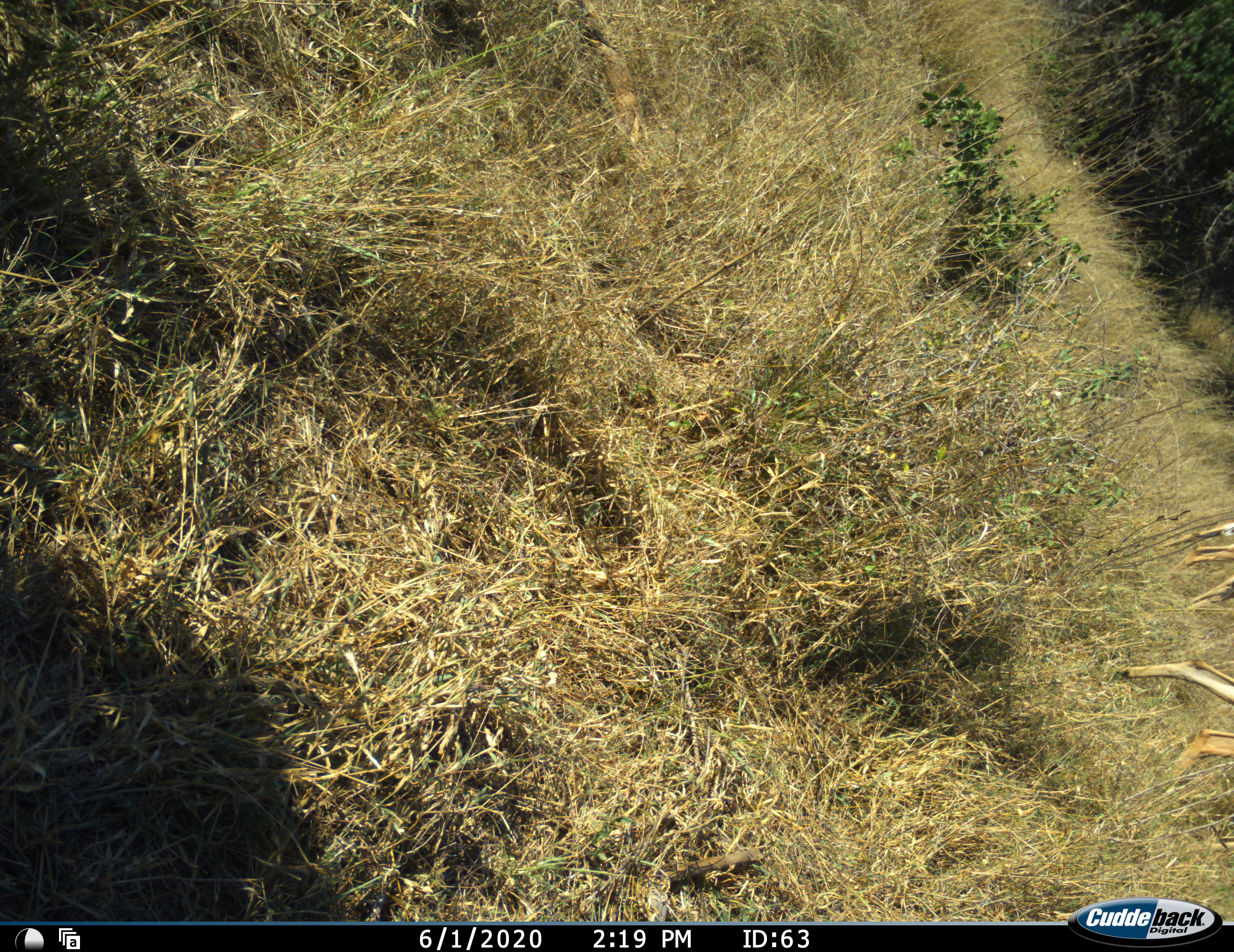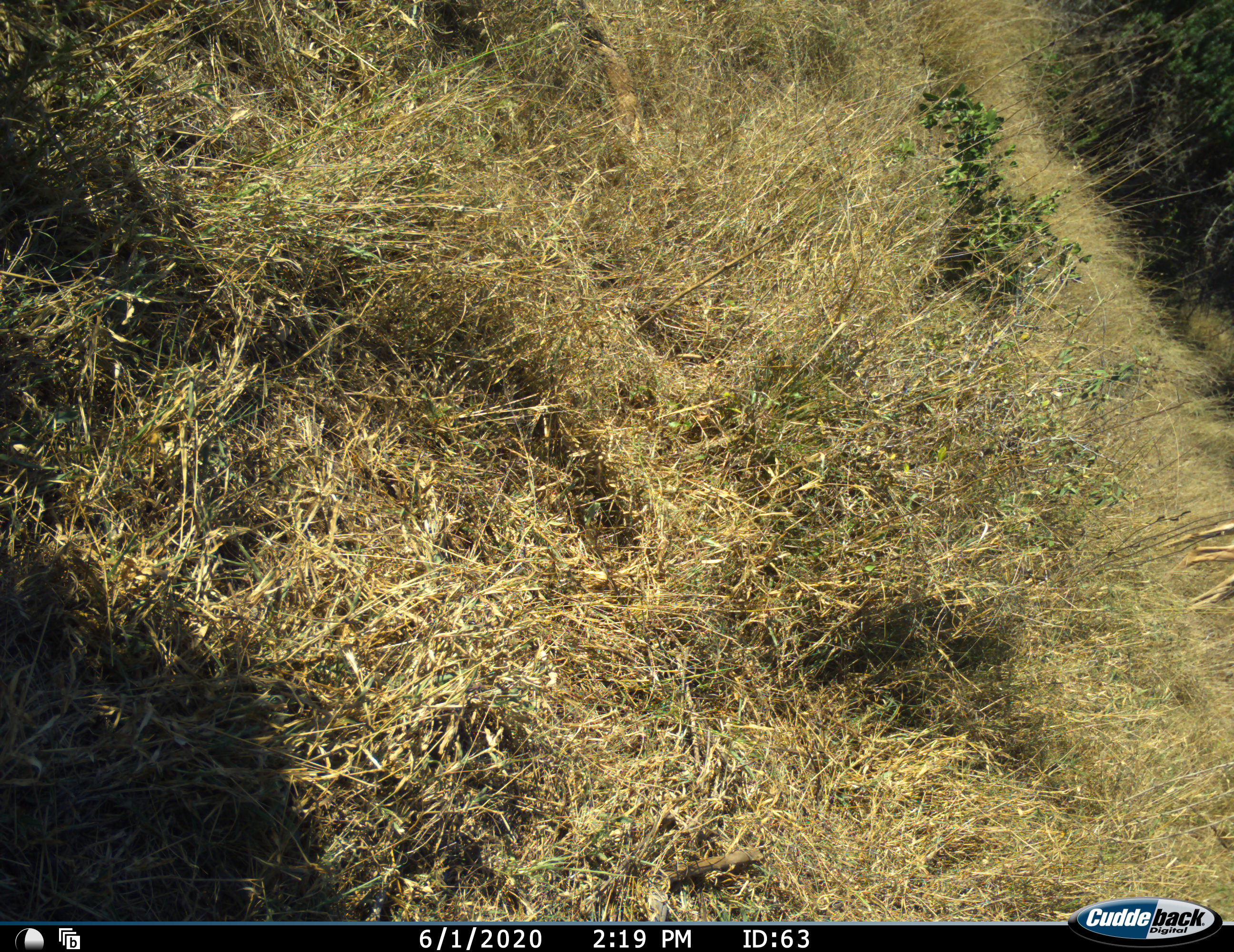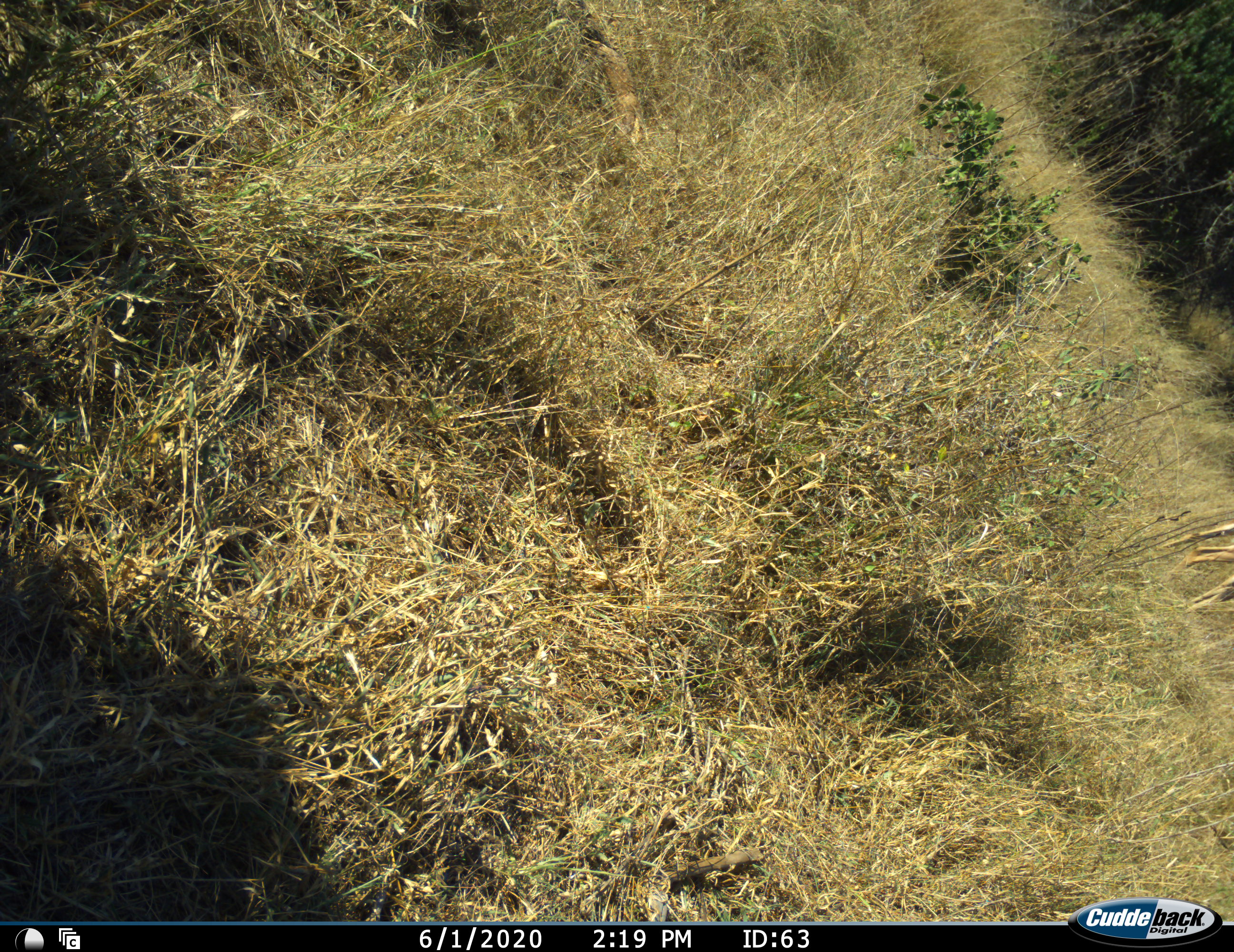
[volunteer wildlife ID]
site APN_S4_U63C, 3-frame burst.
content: unidentified animal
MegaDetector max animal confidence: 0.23